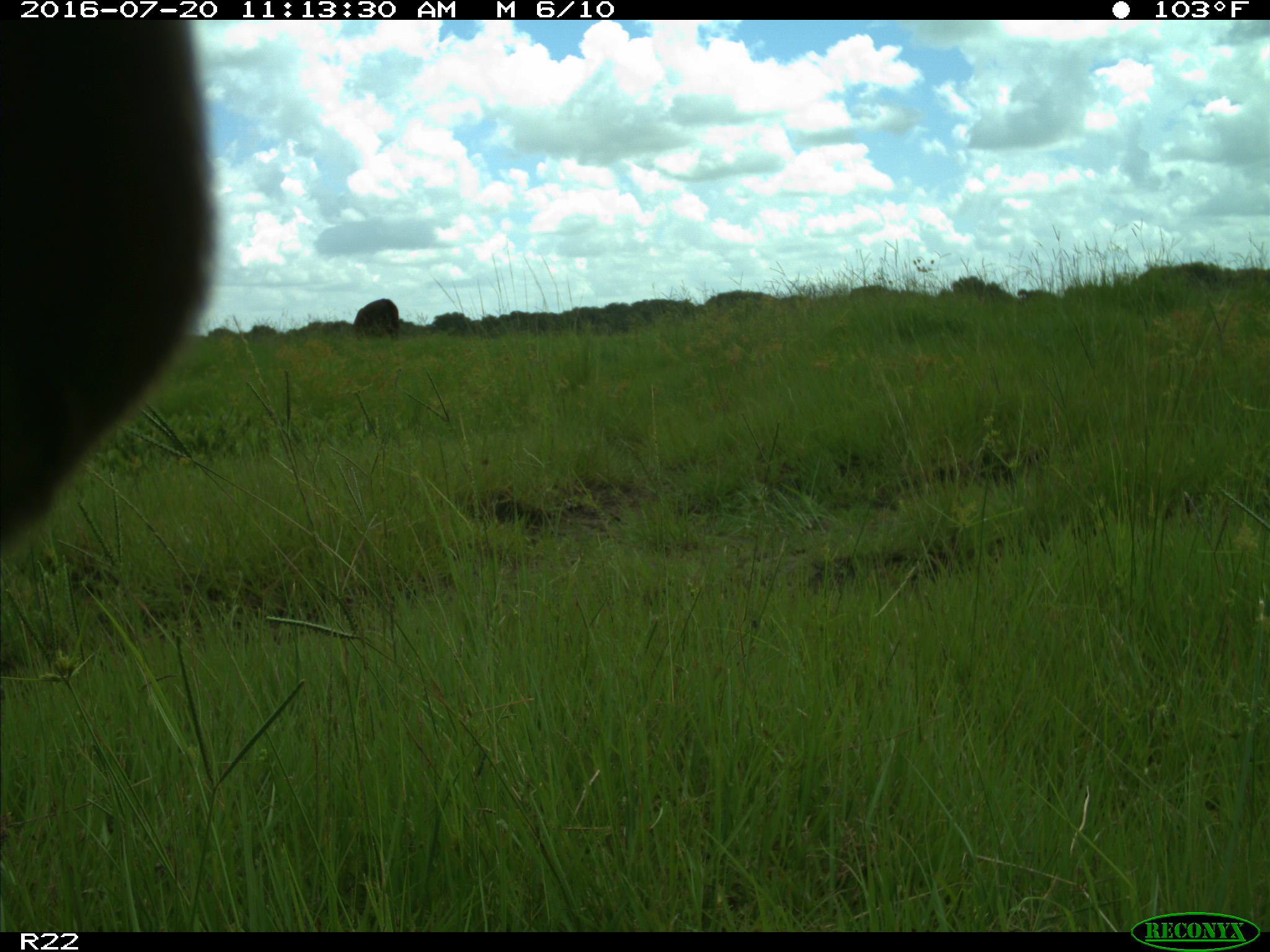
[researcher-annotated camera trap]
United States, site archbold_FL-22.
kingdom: Animalia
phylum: Chordata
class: Mammalia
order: Artiodactyla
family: Bovidae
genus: Bos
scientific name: Bos taurus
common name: domestic cow